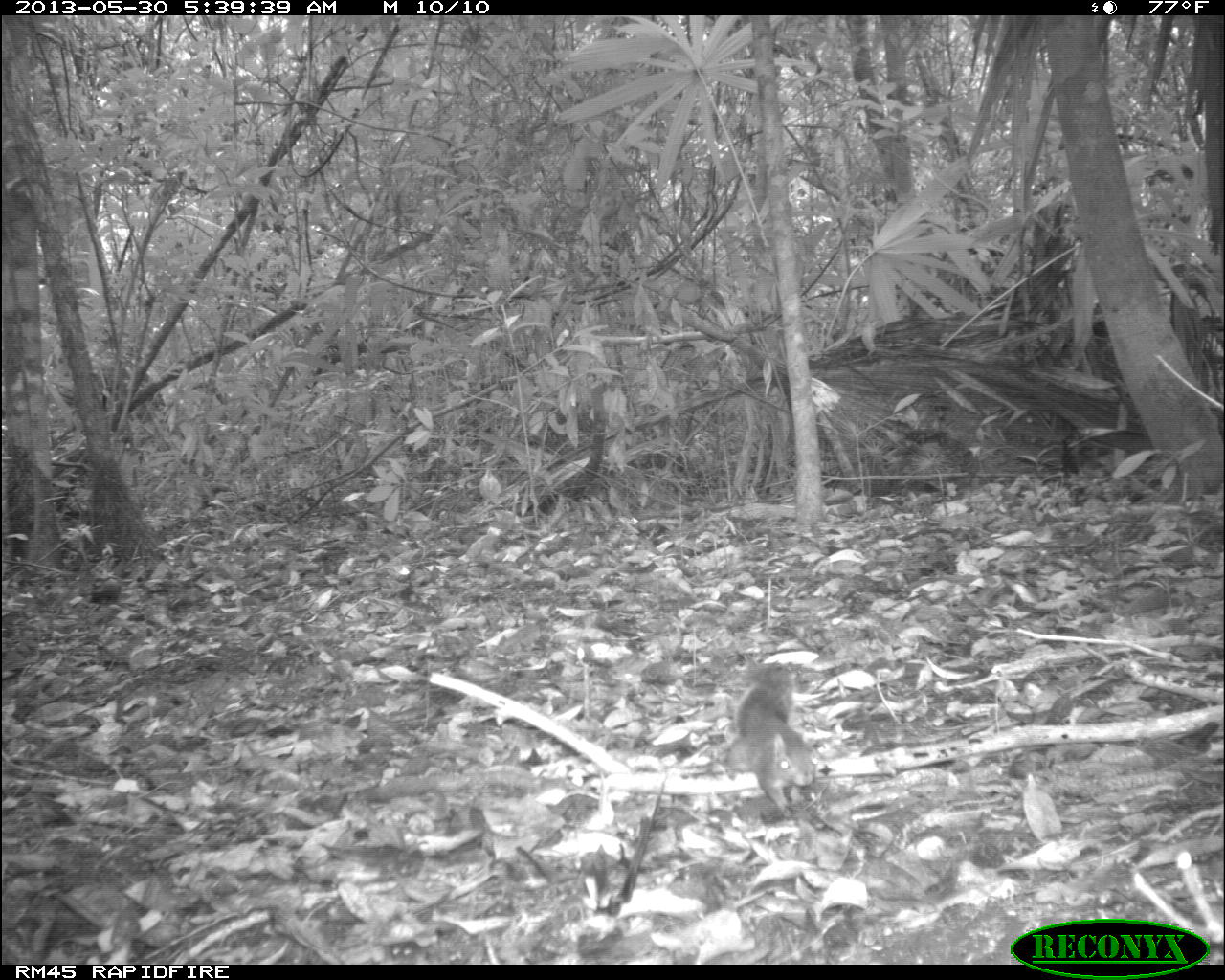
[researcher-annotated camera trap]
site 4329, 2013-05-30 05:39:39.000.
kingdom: Animalia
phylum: Chordata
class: Mammalia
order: Rodentia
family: Sciuridae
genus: Sciurus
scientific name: Sciurus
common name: squirrel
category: sciurus sp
Sciurus sp (squirrel) (Sciurus), count 1.